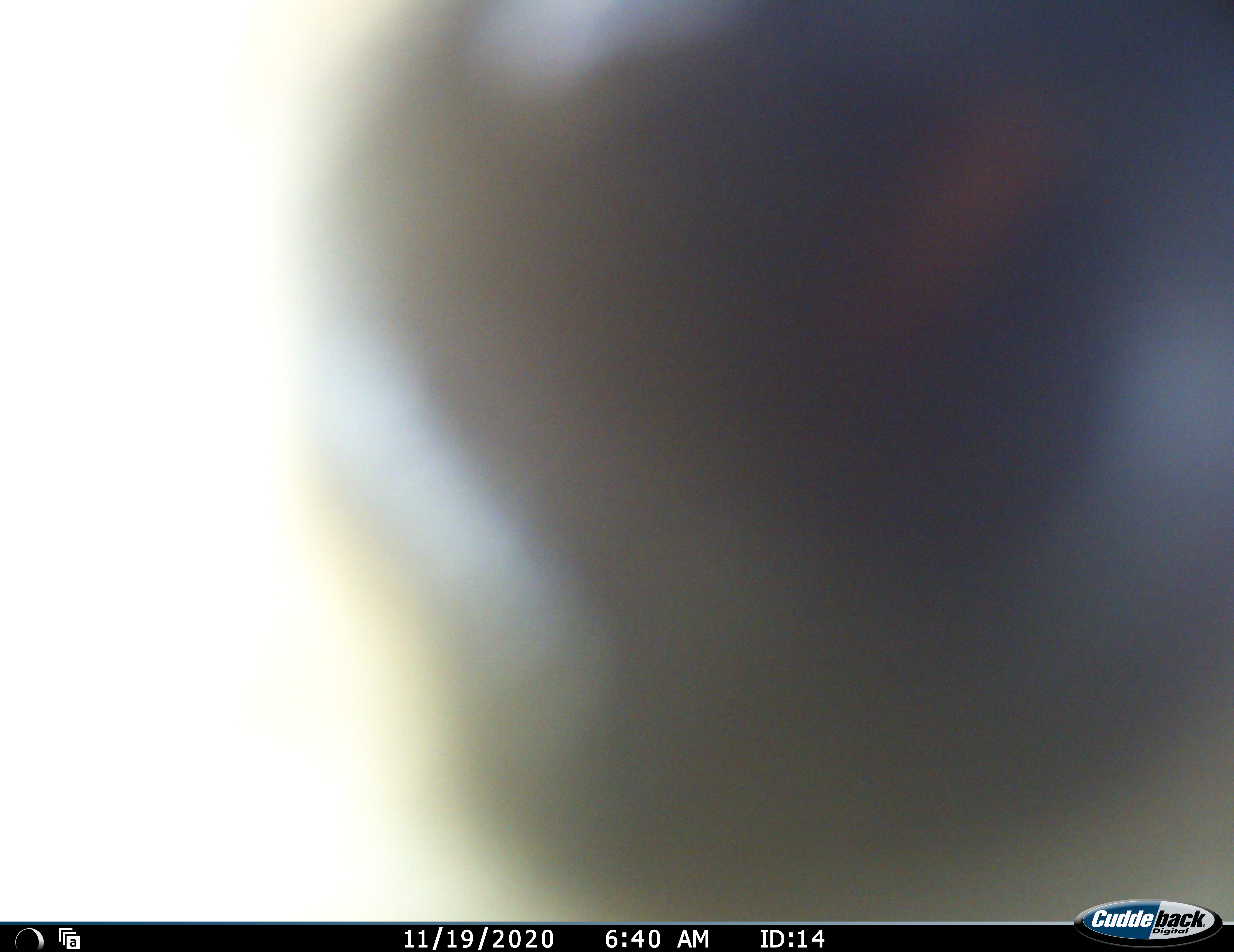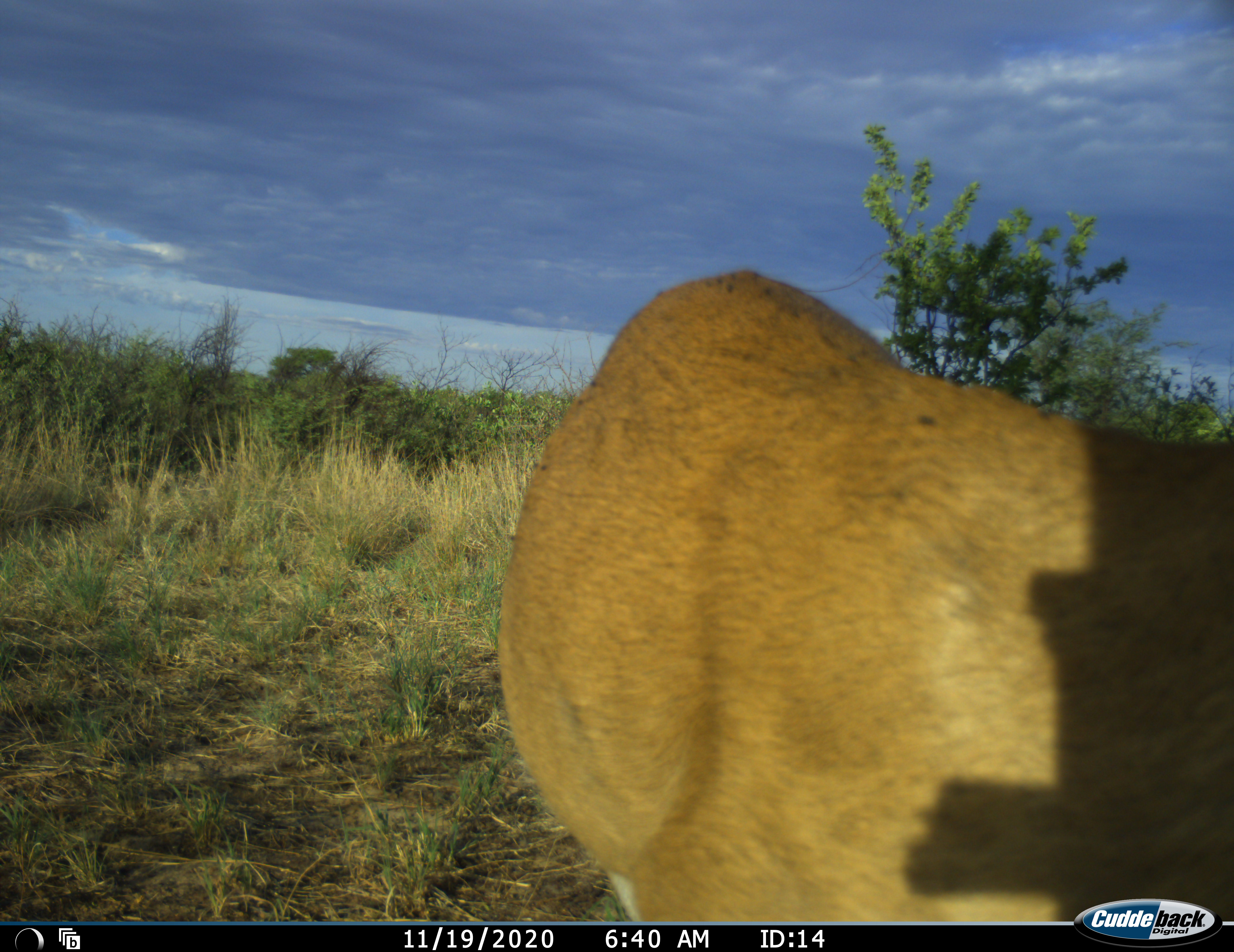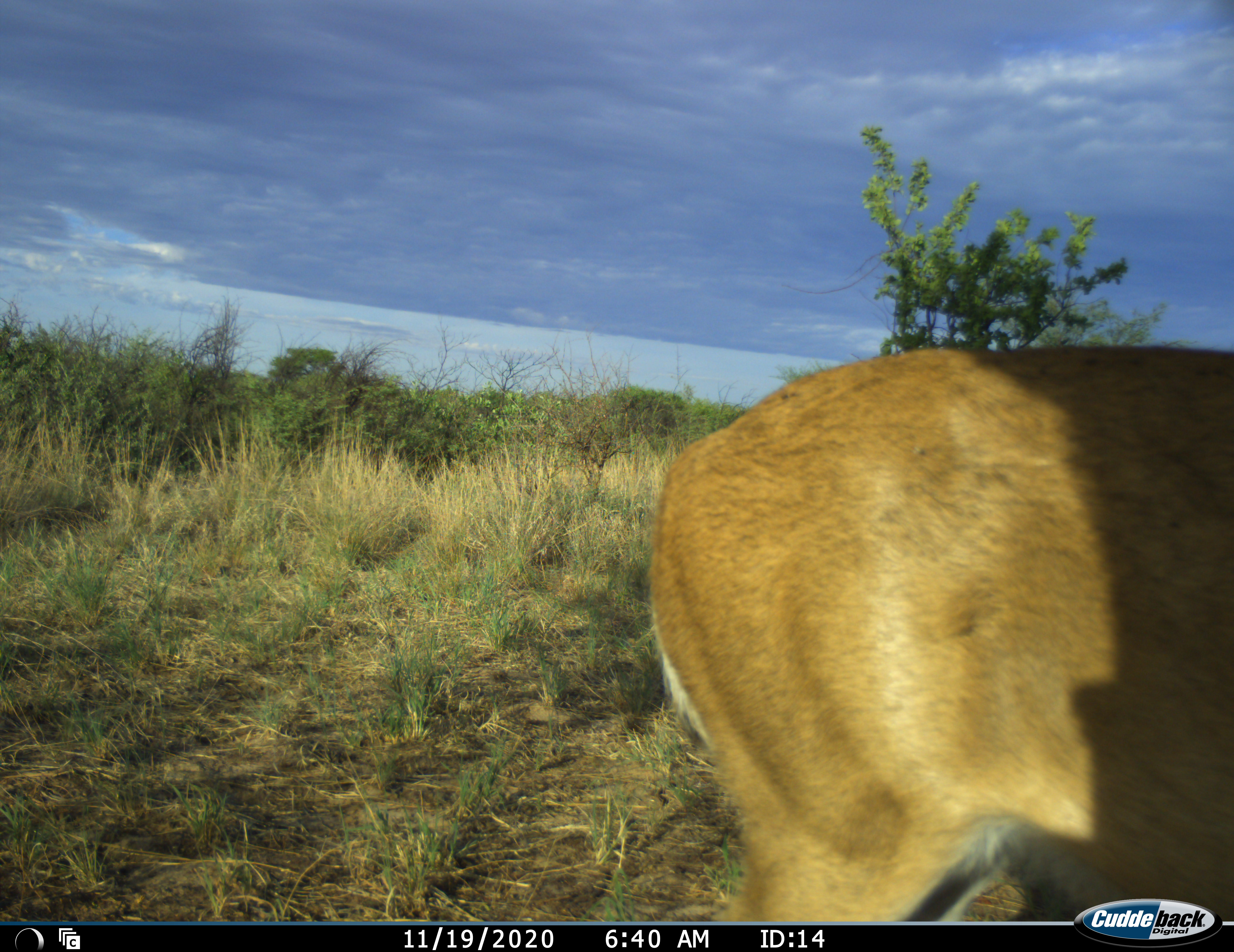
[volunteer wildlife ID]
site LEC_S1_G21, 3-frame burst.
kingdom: Animalia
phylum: Chordata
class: Mammalia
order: Artiodactyla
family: Bovidae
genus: Sylvicapra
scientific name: Sylvicapra grimmia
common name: common duiker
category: duikercommongrey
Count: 1.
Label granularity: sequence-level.